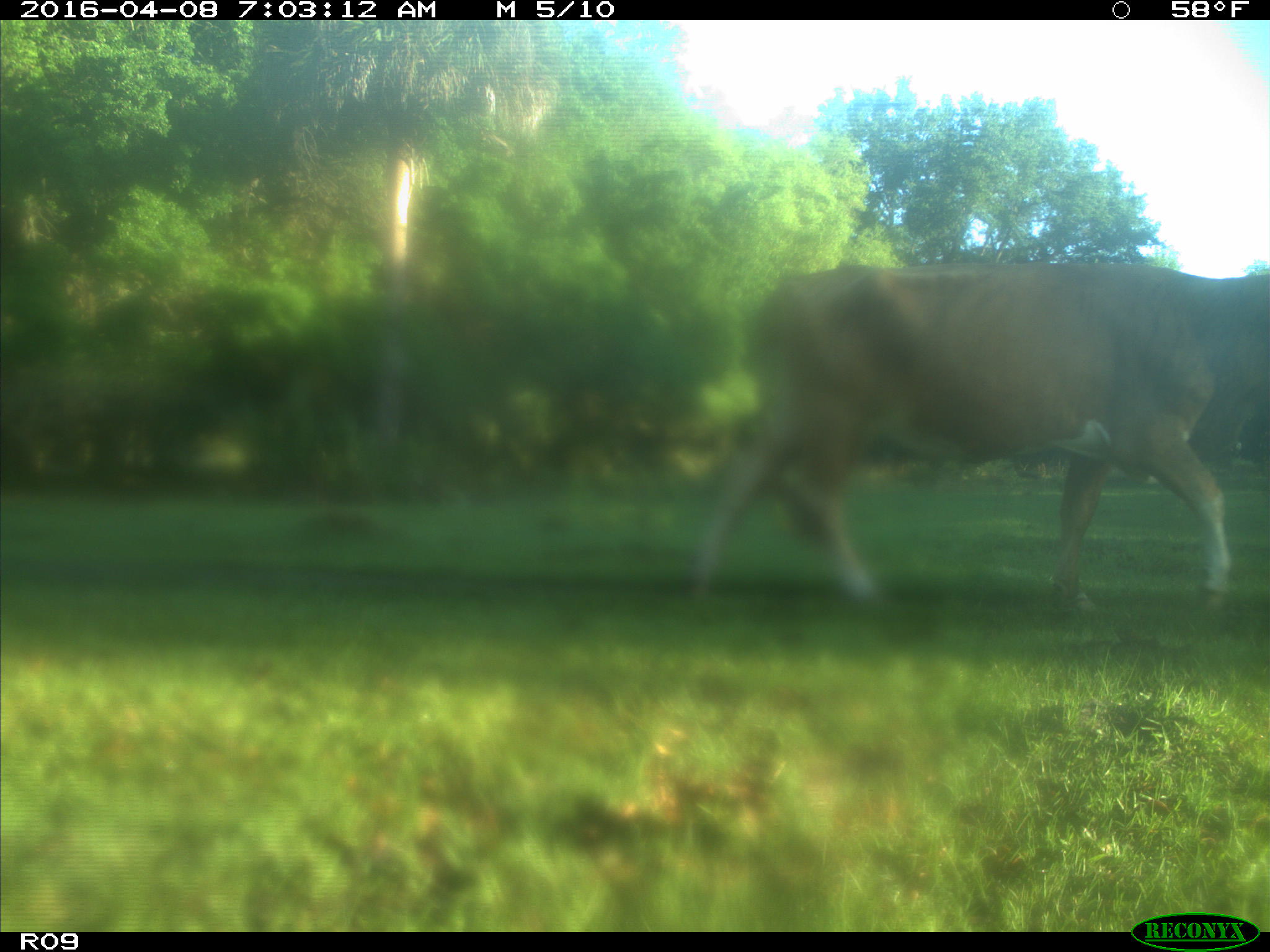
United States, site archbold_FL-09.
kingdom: Animalia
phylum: Chordata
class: Mammalia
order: Artiodactyla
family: Bovidae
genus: Bos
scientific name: Bos taurus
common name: domestic cow